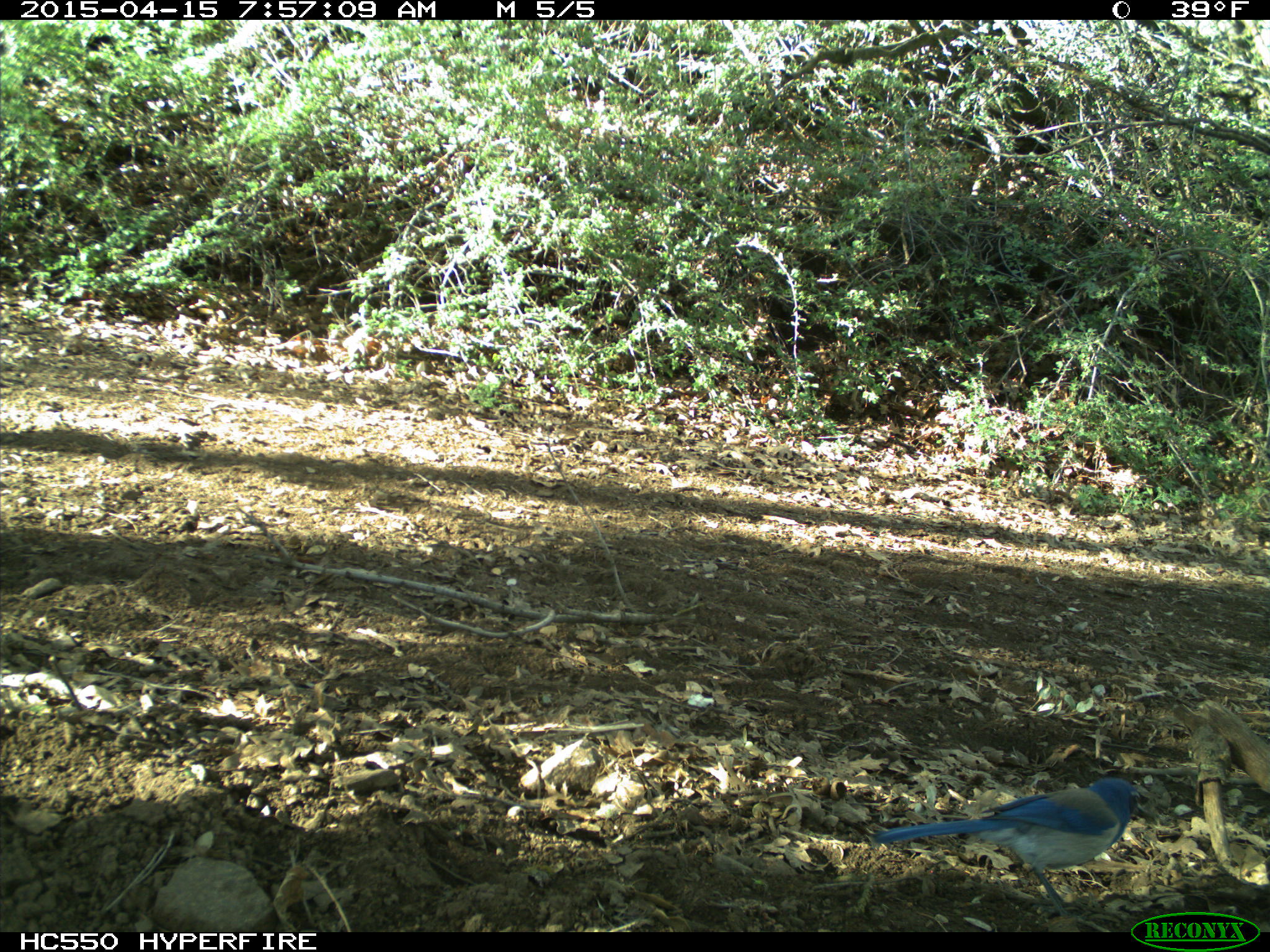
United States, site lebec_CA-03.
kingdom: Animalia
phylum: Chordata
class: Aves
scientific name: Aves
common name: birds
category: unidentified bird